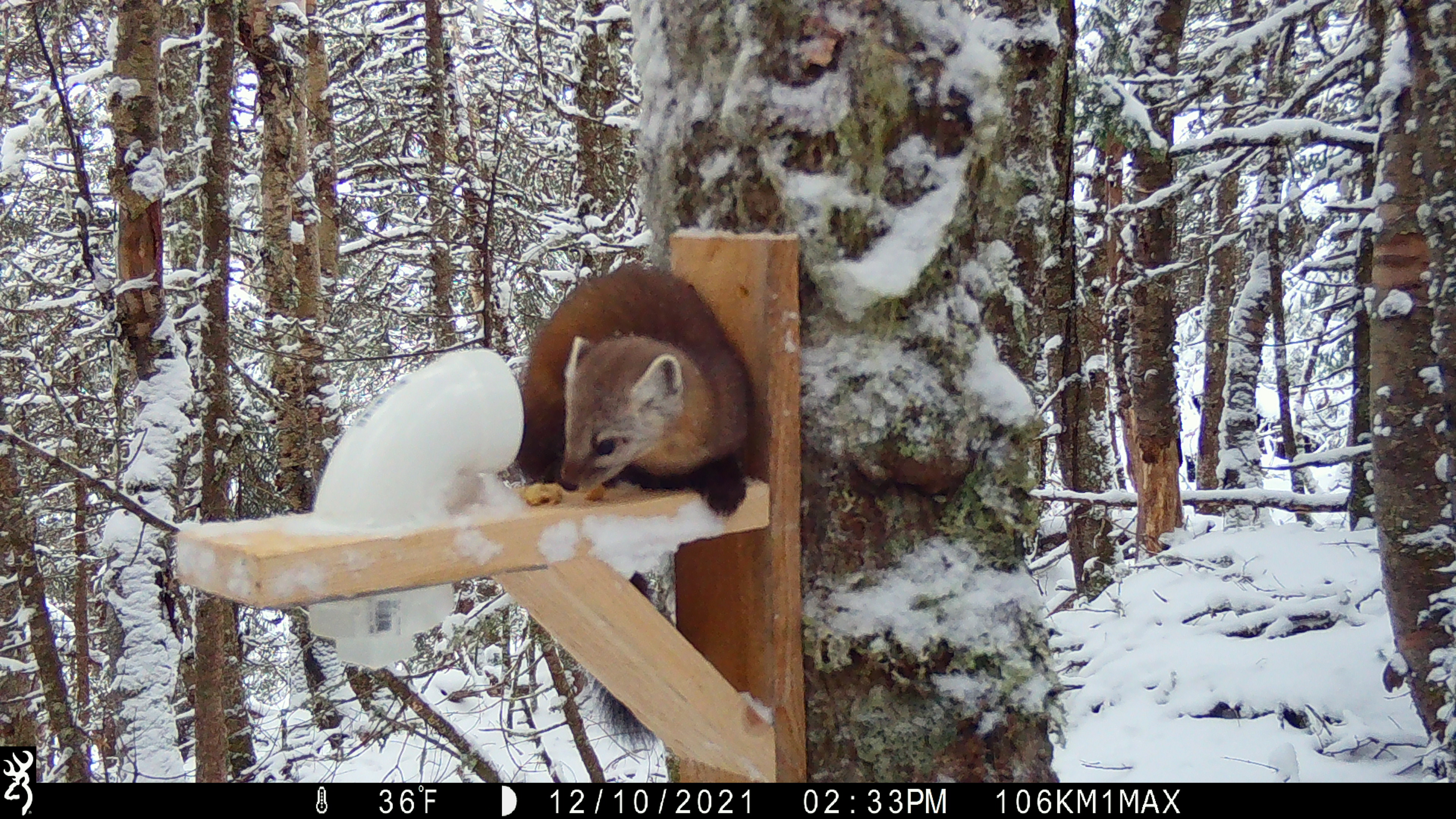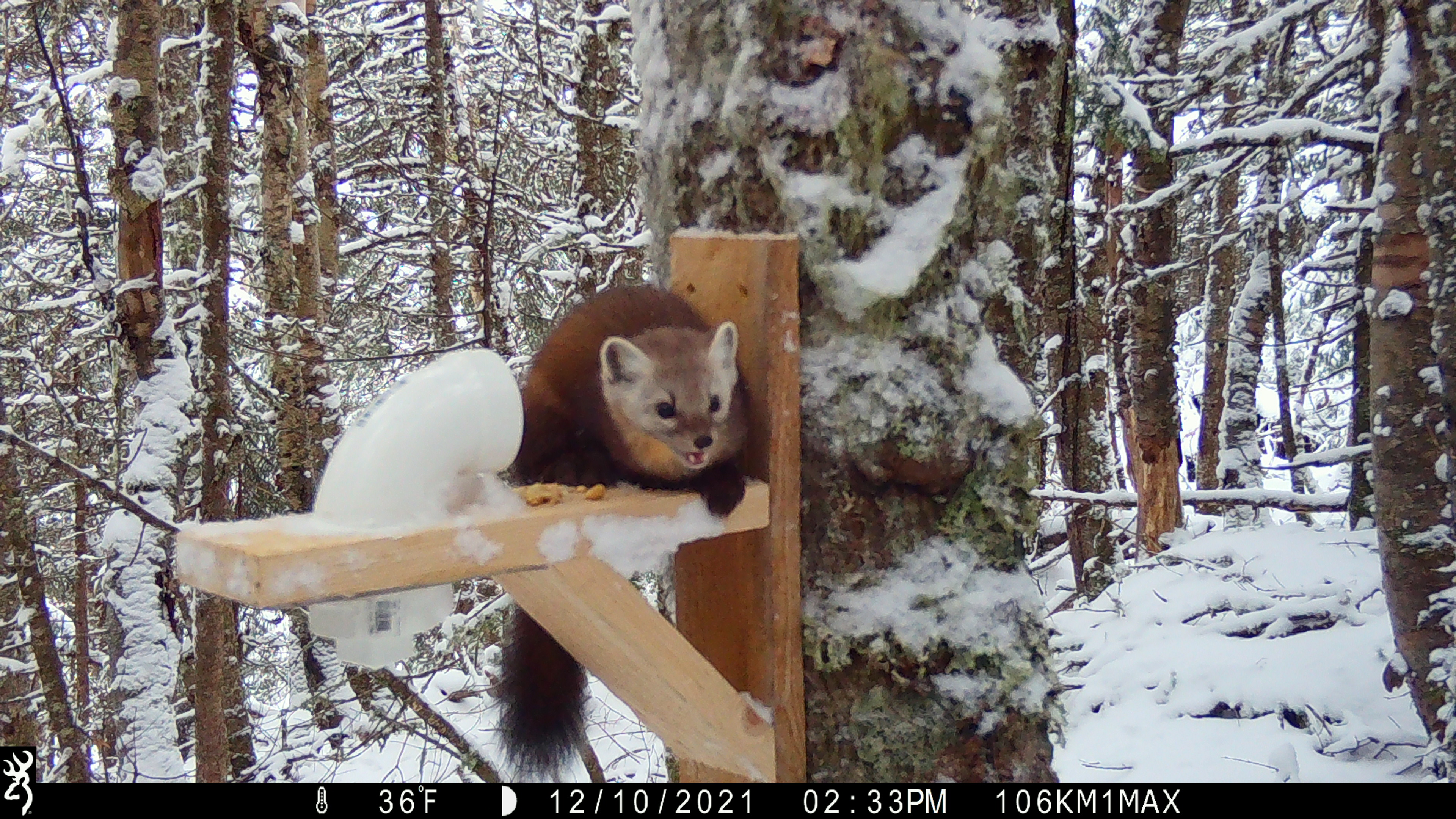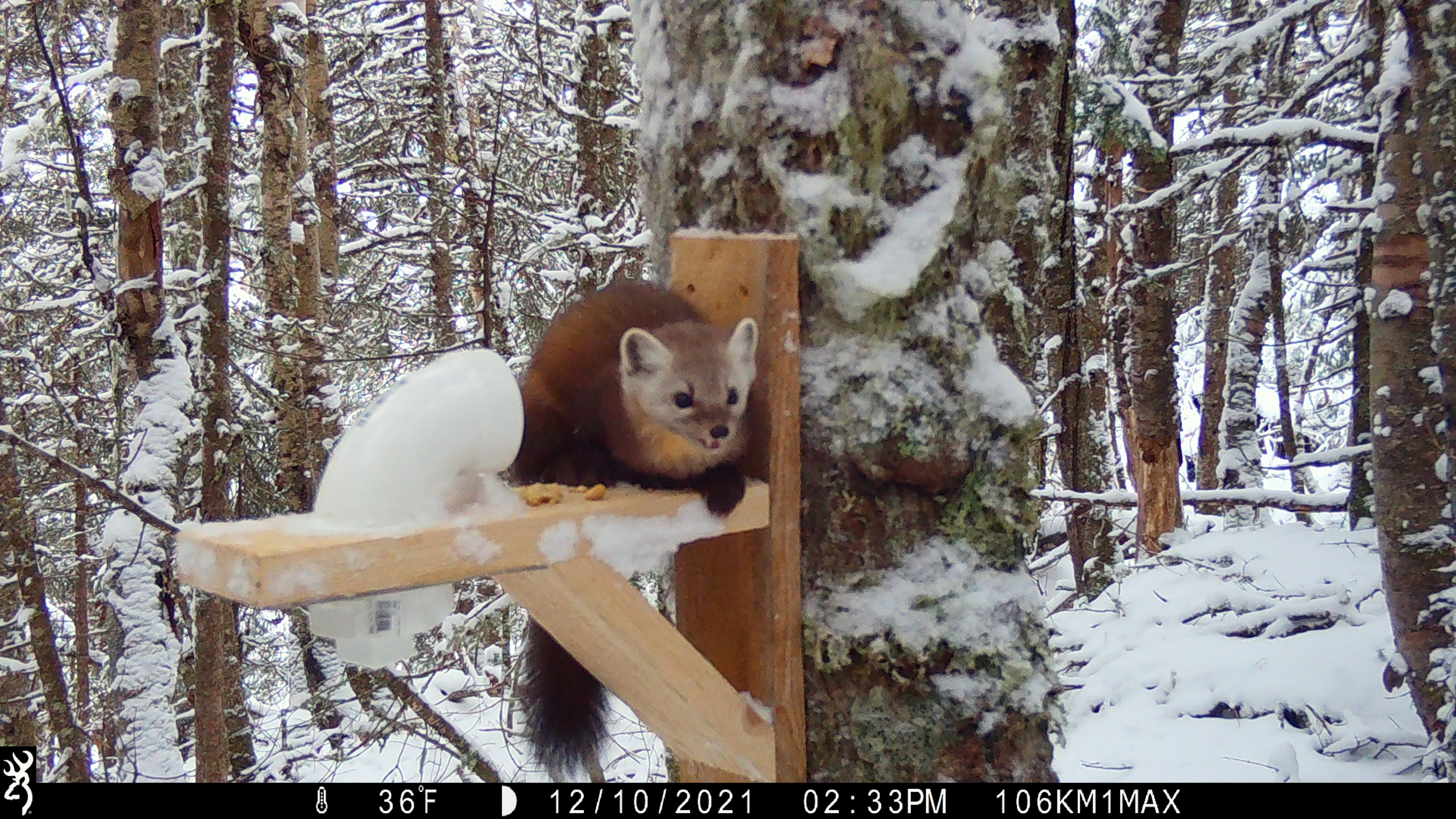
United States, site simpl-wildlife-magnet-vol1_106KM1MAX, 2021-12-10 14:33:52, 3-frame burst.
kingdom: Animalia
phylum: Chordata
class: Mammalia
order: Carnivora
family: Mustelidae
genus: Martes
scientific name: Martes americana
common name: american marten